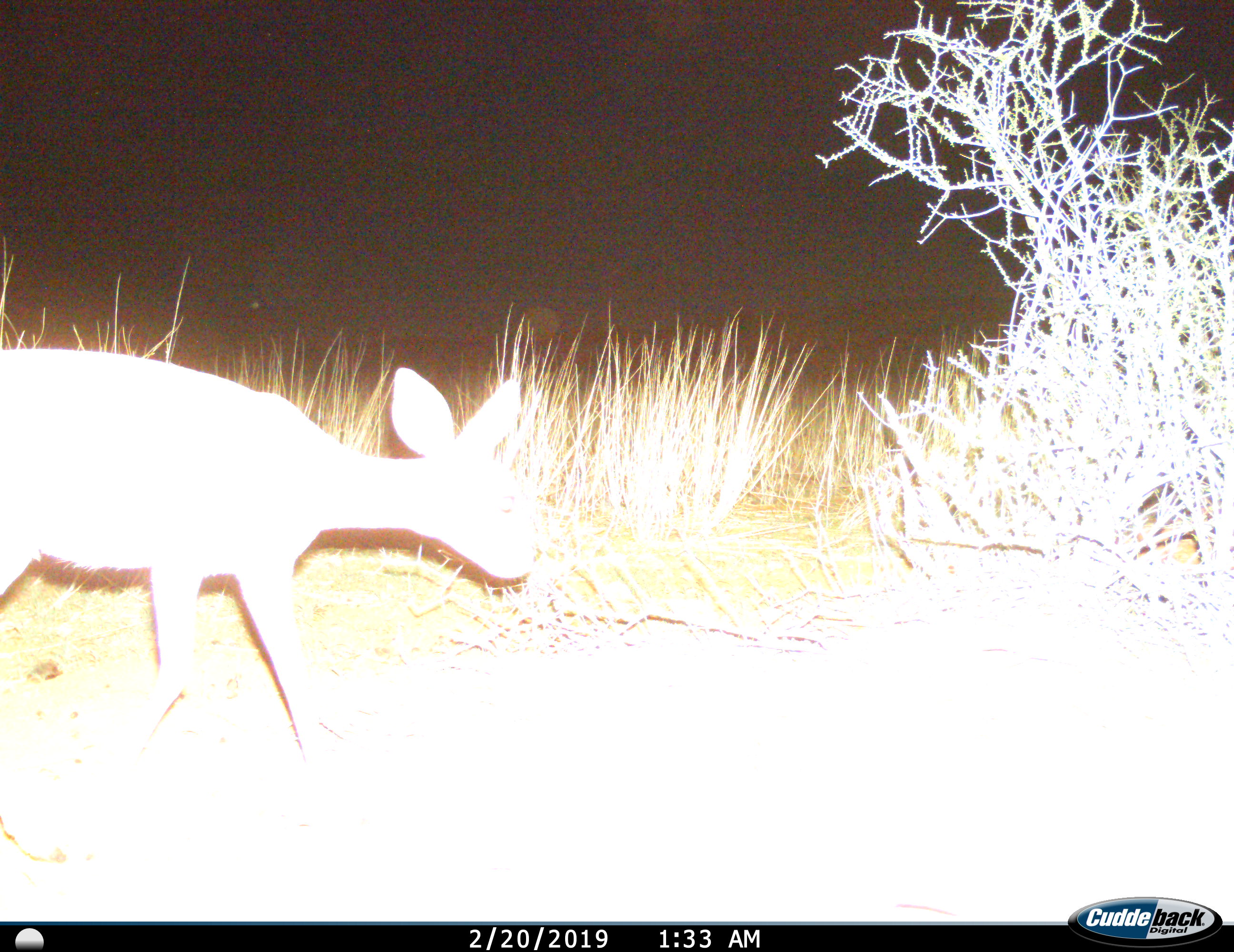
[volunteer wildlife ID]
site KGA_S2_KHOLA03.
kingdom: Animalia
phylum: Chordata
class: Mammalia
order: Artiodactyla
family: Bovidae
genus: Raphicerus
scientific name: Raphicerus campestris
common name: steenbok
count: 1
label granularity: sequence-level